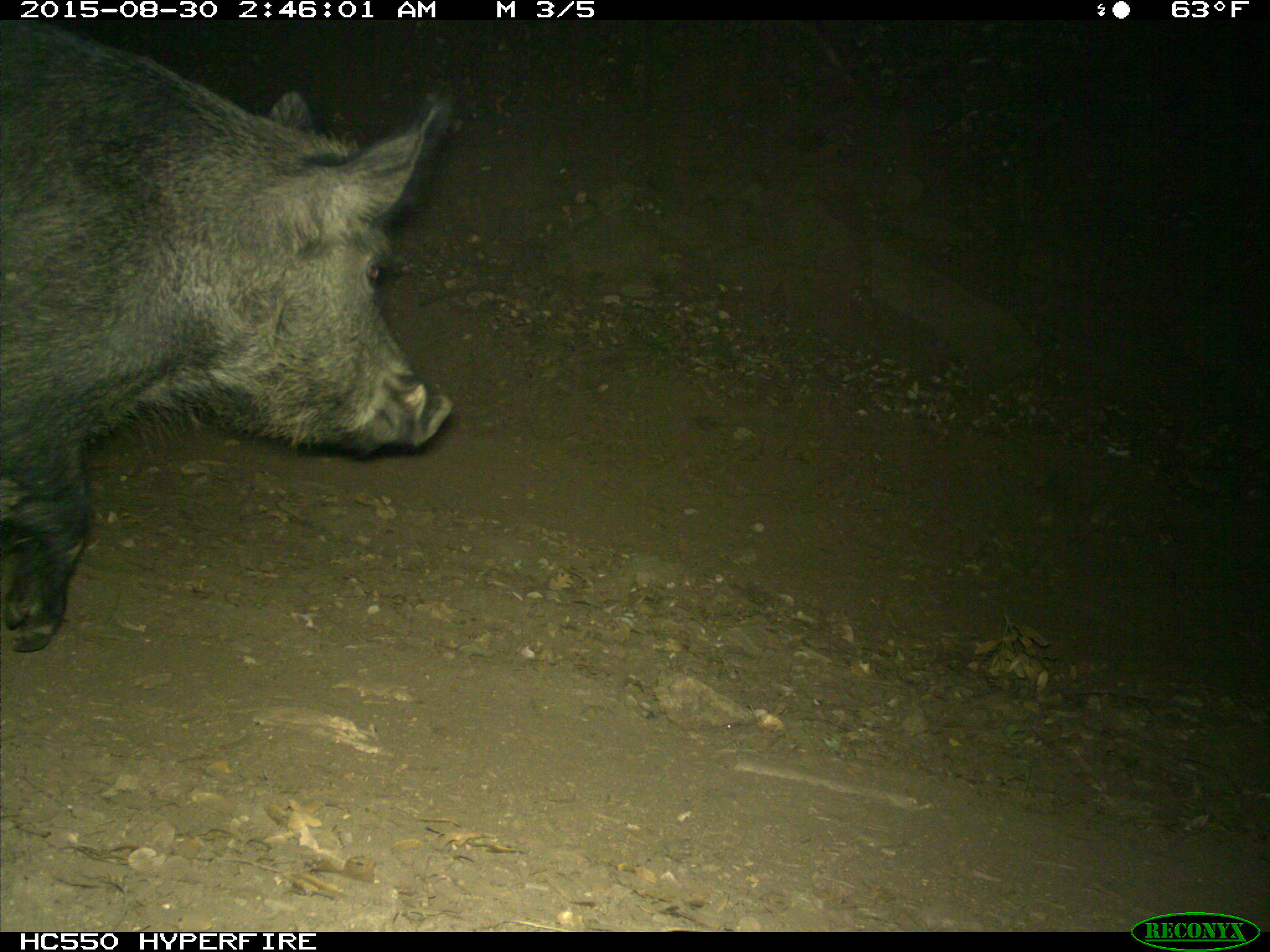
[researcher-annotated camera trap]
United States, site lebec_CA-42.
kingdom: Animalia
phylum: Chordata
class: Mammalia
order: Artiodactyla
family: Suidae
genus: Sus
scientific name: Sus scrofa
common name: wild boar